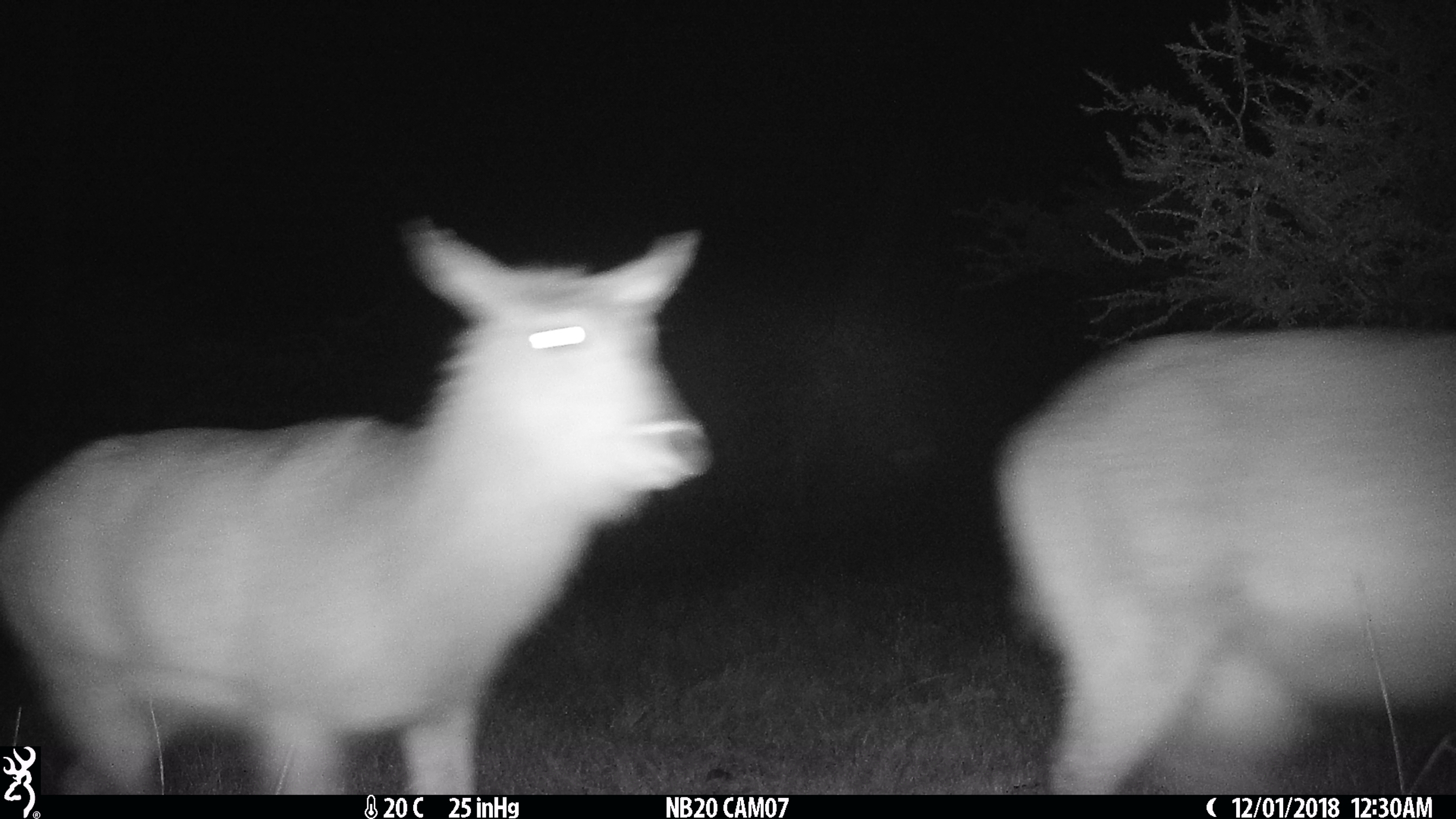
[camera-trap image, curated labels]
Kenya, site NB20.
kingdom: Animalia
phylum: Chordata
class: Mammalia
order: Artiodactyla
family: Bovidae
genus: Kobus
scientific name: Kobus ellipsiprymnus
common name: waterbuck